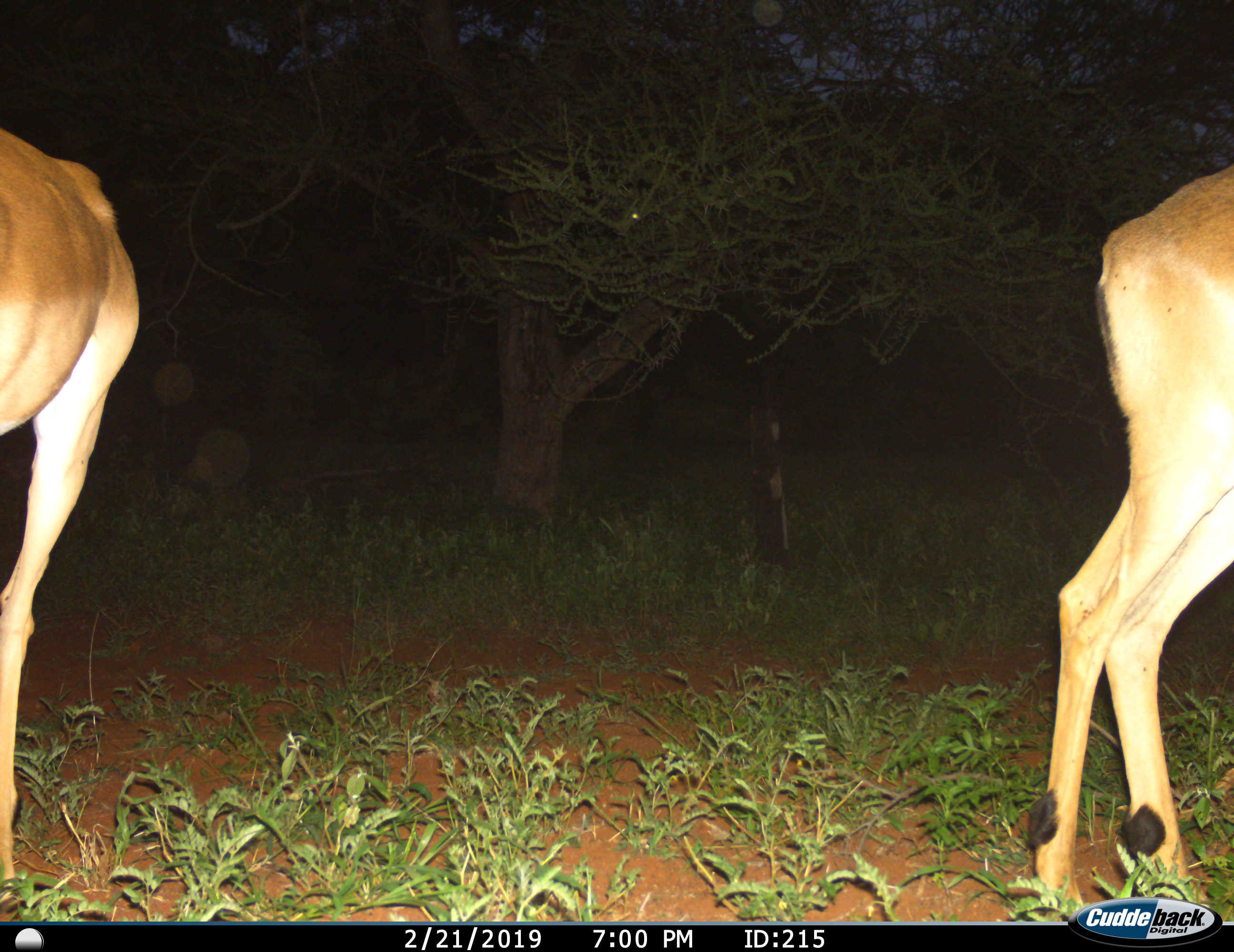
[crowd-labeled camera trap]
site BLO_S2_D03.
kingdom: Animalia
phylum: Chordata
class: Mammalia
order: Artiodactyla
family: Bovidae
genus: Aepyceros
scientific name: Aepyceros melampus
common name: impala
Impala (Aepyceros melampus), count 2. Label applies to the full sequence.